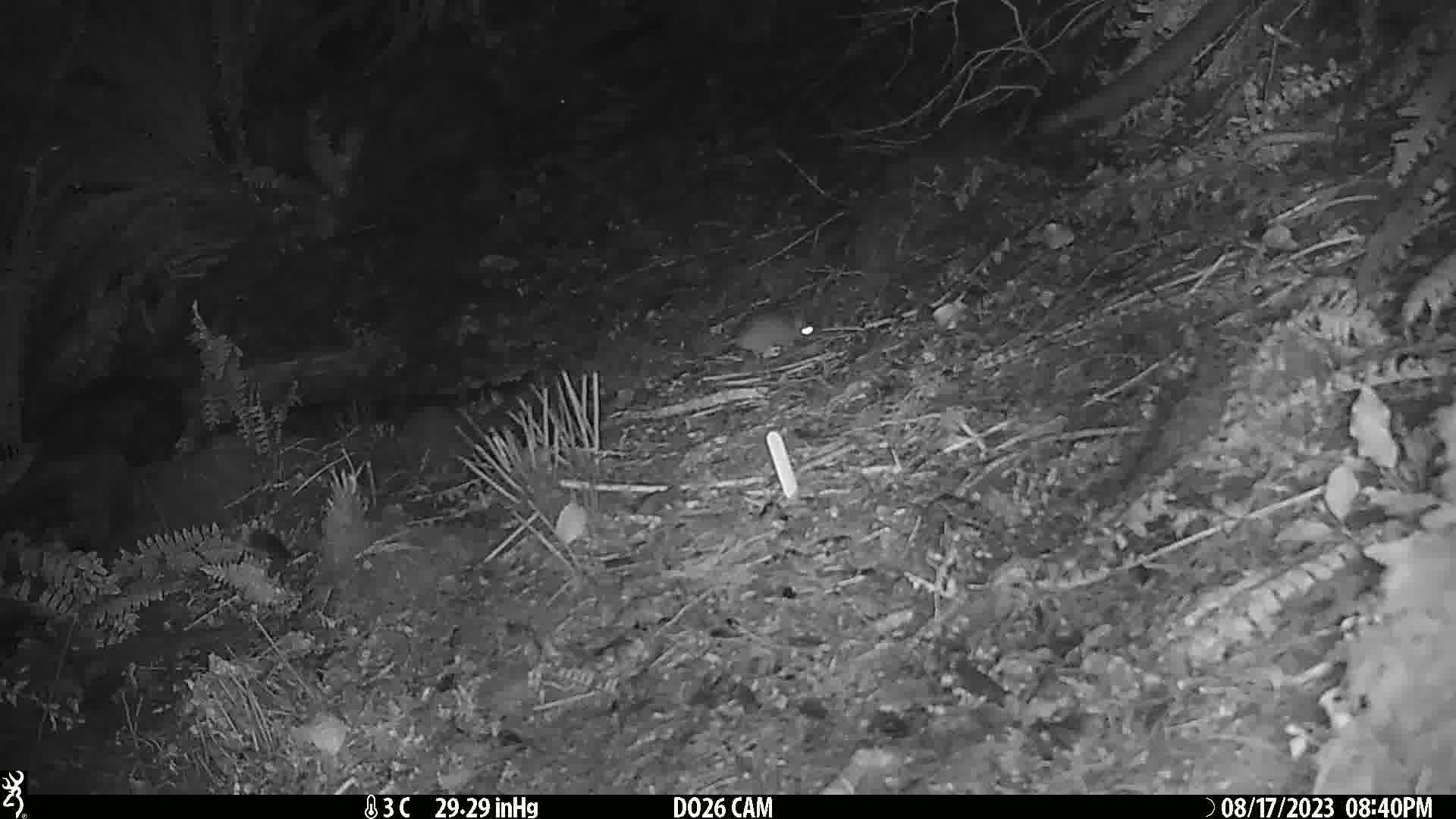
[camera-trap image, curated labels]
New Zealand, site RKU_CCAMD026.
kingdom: Animalia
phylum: Chordata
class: Mammalia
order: Rodentia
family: Muridae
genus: Rattus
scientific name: Rattus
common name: rat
Rat (Rattus).